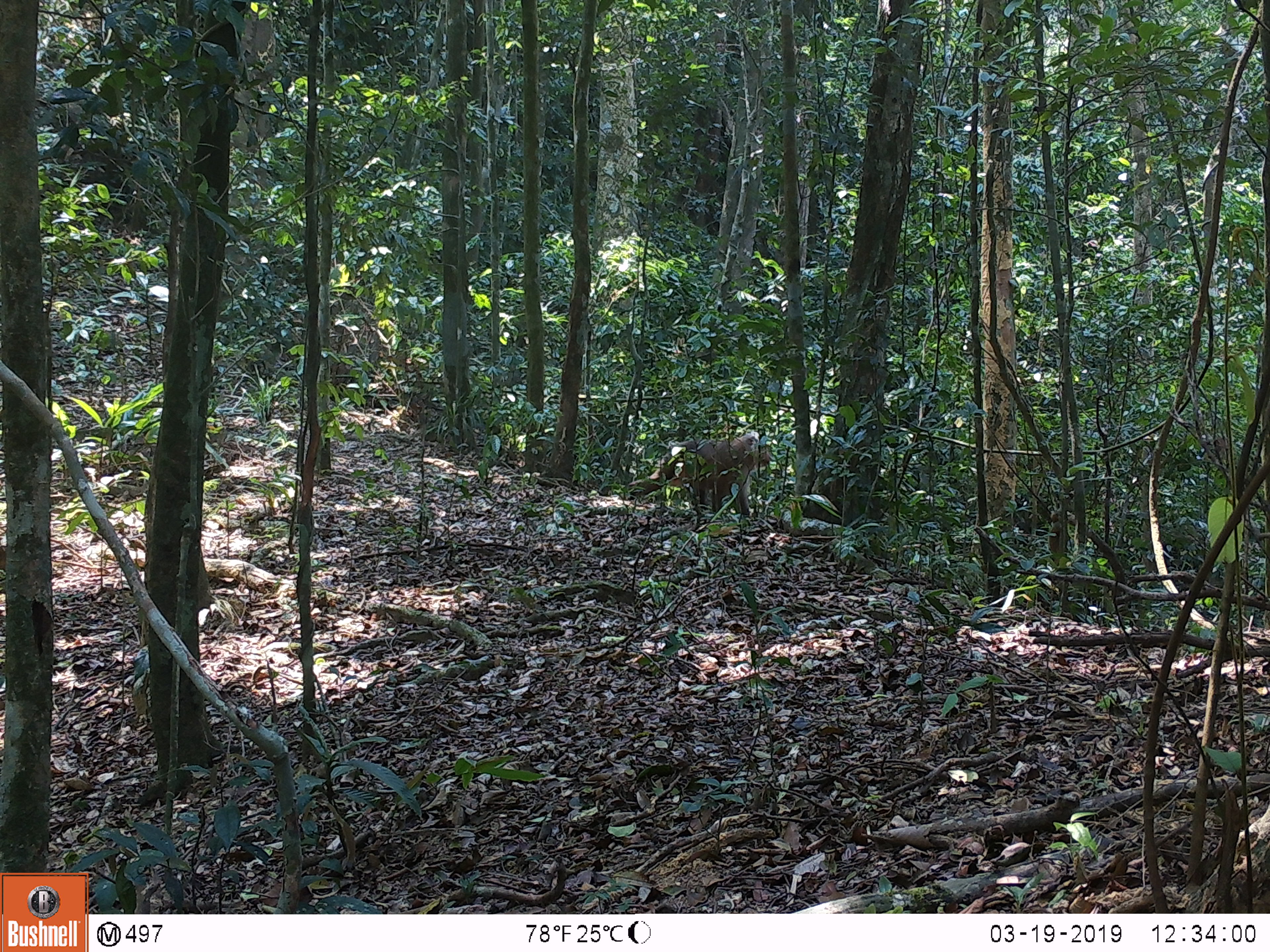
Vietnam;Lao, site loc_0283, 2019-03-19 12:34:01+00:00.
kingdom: Animalia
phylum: Chordata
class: Mammalia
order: Primates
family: Cercopithecidae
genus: Macaca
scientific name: Macaca nemestrina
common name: pig-tailed macaque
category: pig tailed macaque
Pig tailed macaque (pig-tailed macaque) (Macaca nemestrina). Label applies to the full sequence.